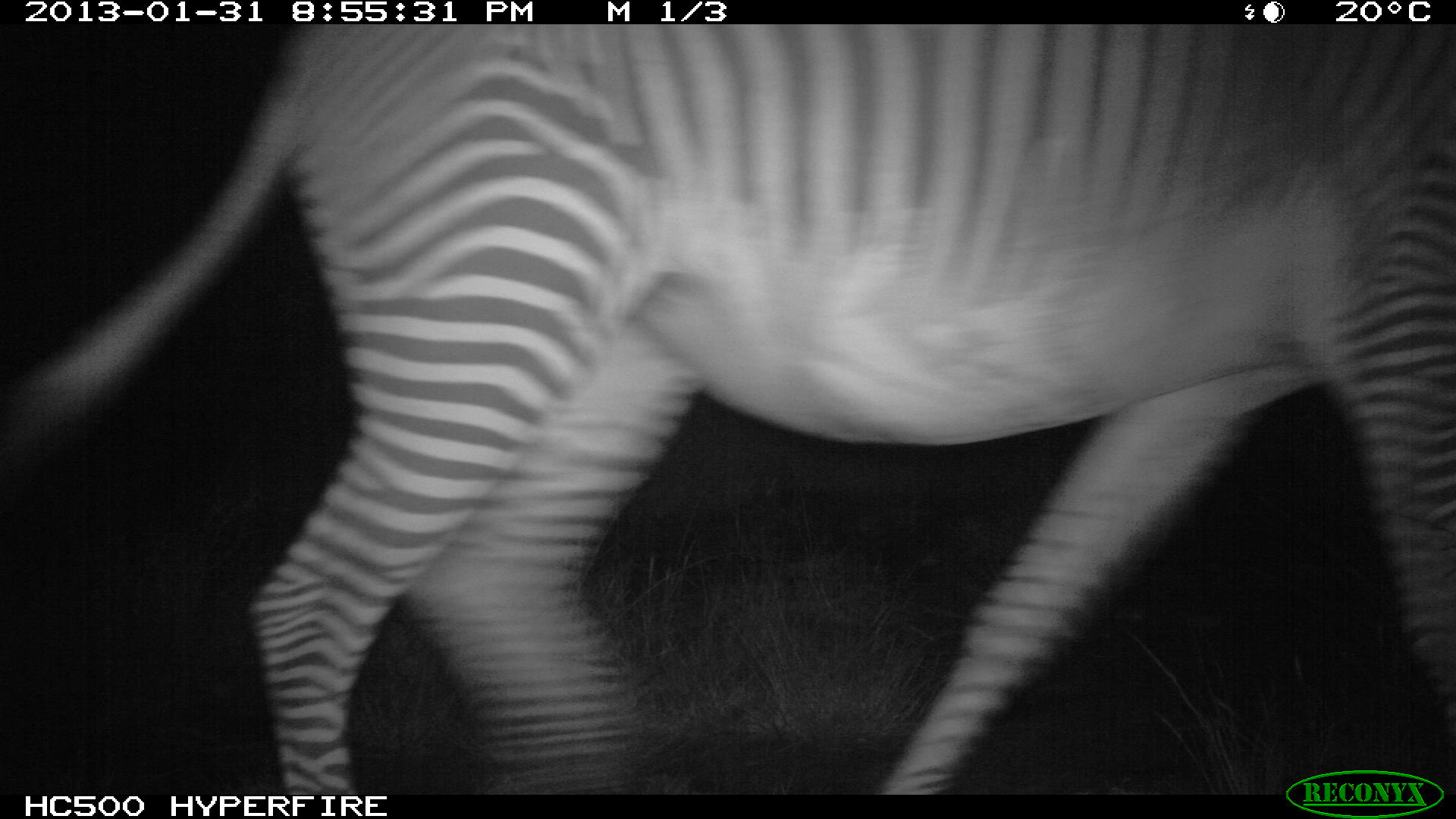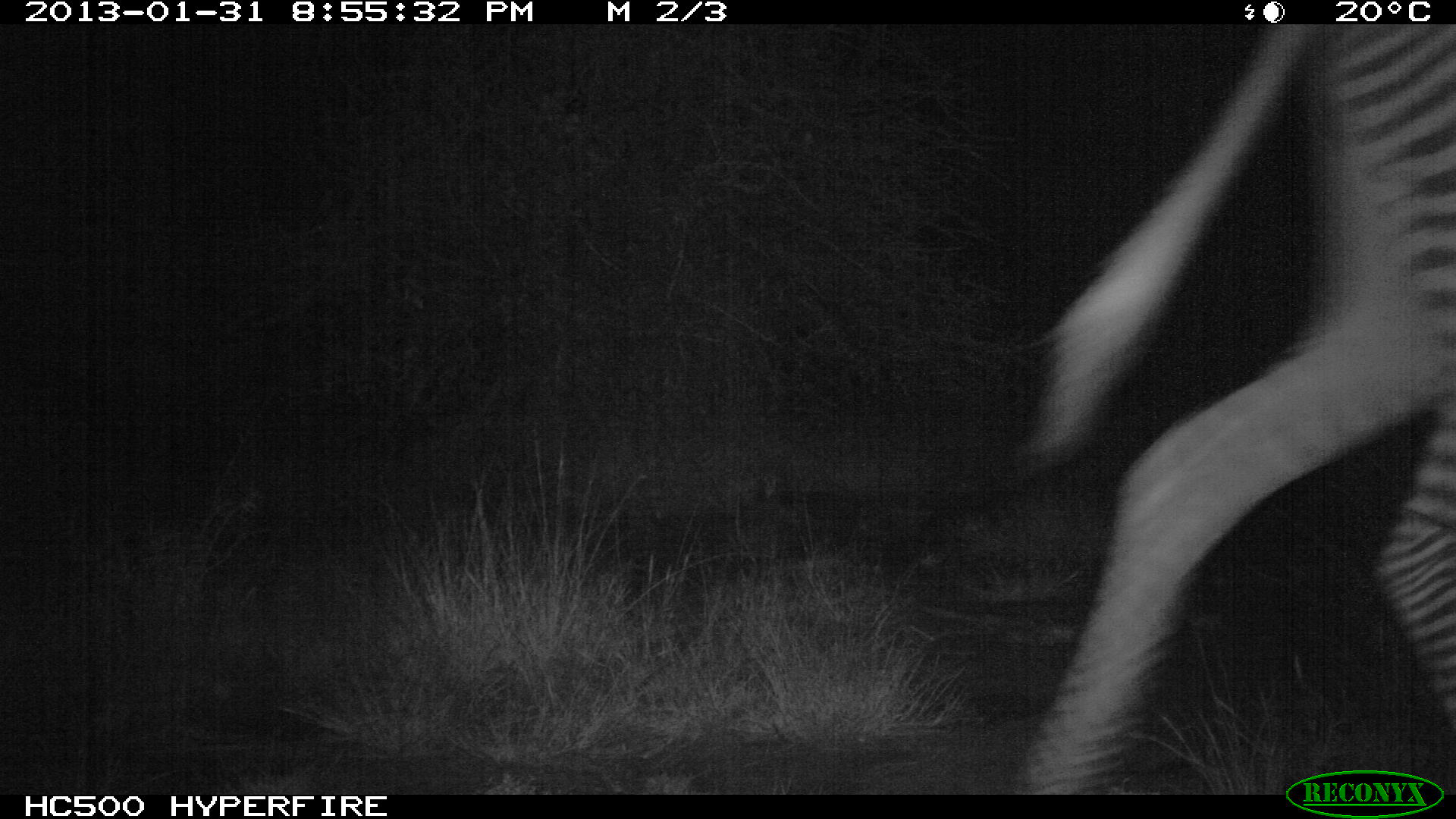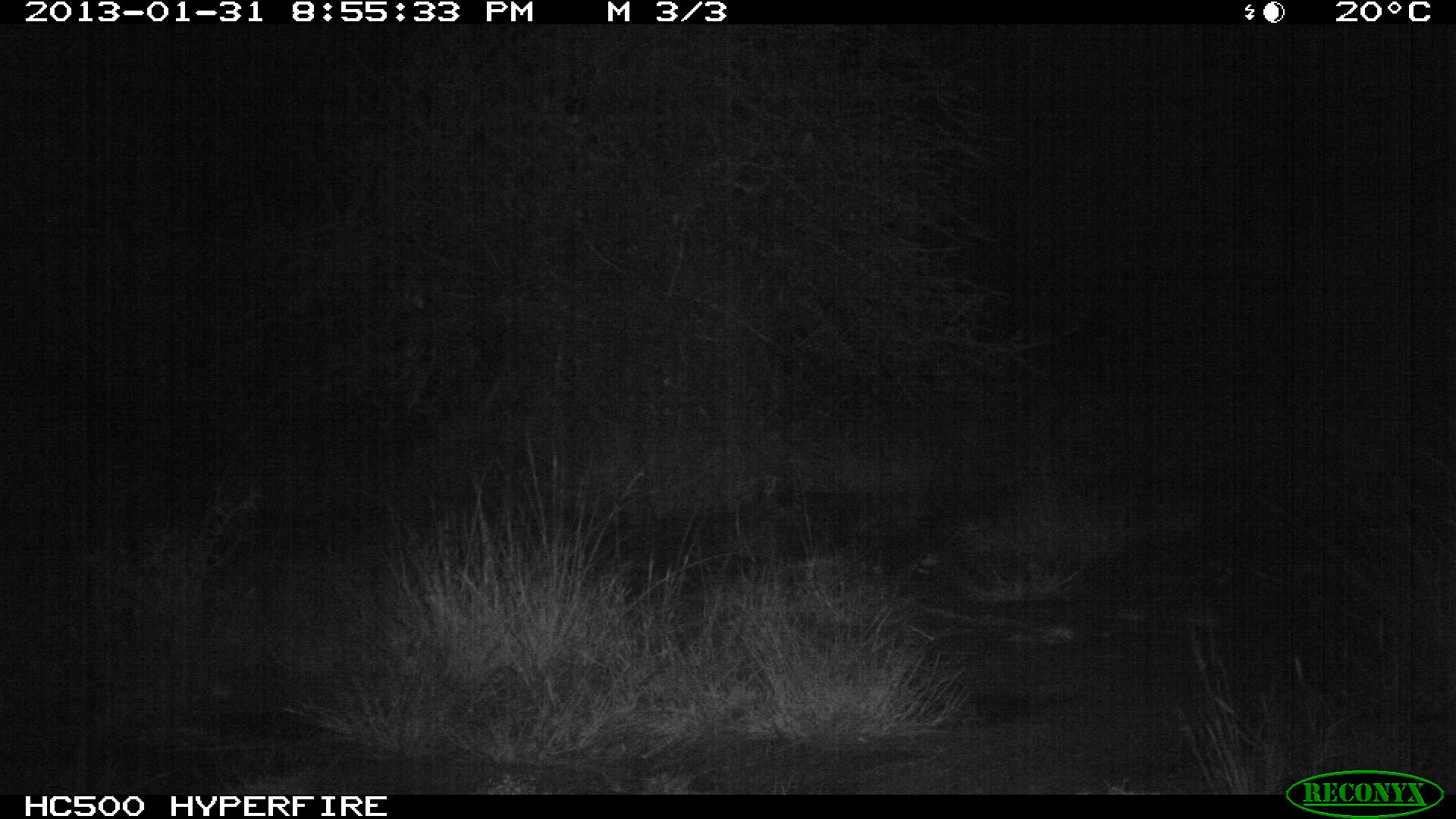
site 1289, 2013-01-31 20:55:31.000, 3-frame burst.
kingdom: Animalia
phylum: Chordata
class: Mammalia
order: Perissodactyla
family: Equidae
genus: Equus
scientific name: Equus grevyi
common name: grévy's zebra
Equus grevyi (grévy's zebra), count 1.